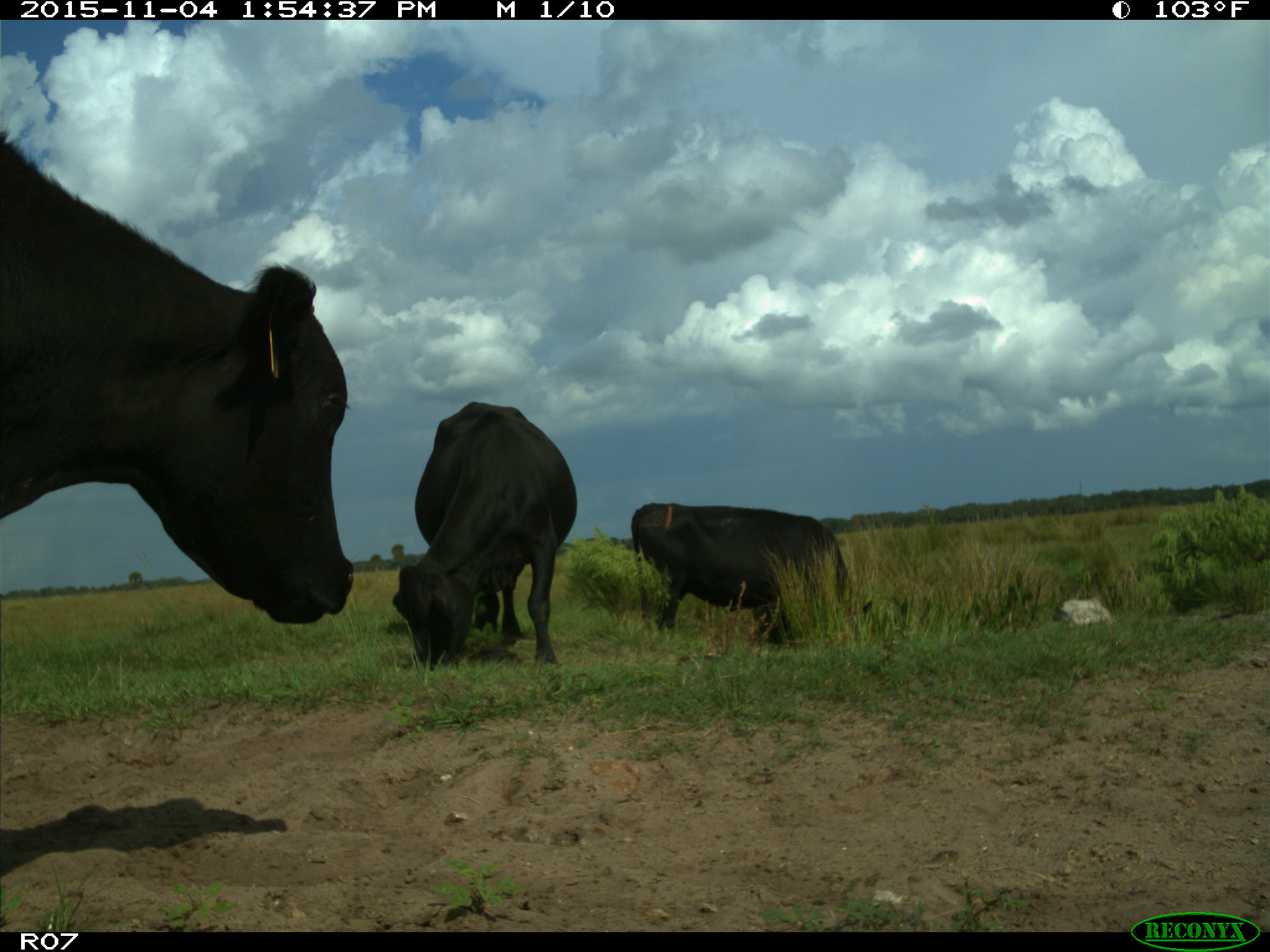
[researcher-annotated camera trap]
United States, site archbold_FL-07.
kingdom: Animalia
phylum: Chordata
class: Mammalia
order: Artiodactyla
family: Bovidae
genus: Bos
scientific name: Bos taurus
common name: domestic cow